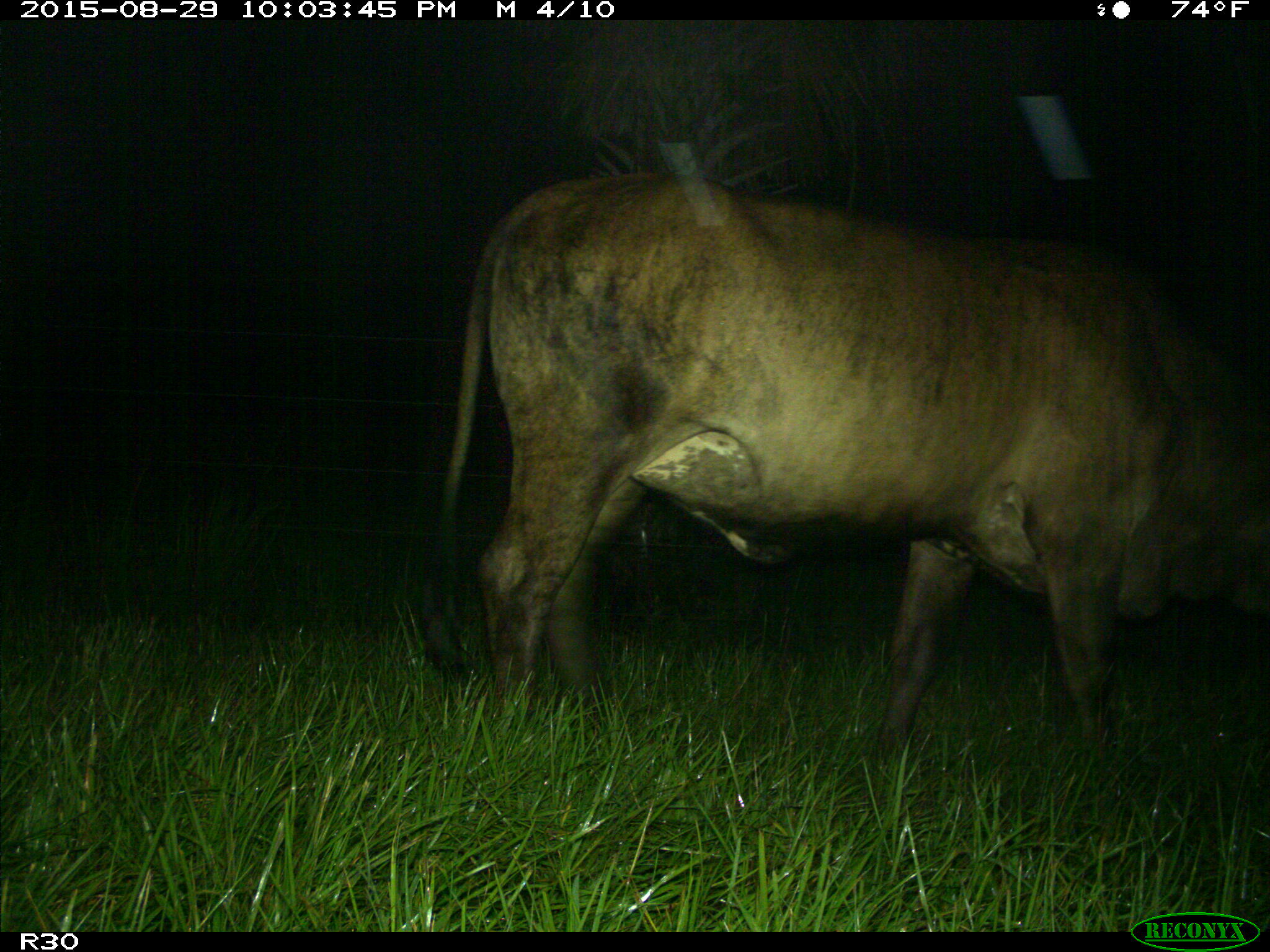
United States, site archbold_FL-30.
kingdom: Animalia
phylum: Chordata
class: Mammalia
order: Artiodactyla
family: Bovidae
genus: Bos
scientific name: Bos taurus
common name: domestic cow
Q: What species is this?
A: Bos taurus (domestic cow).